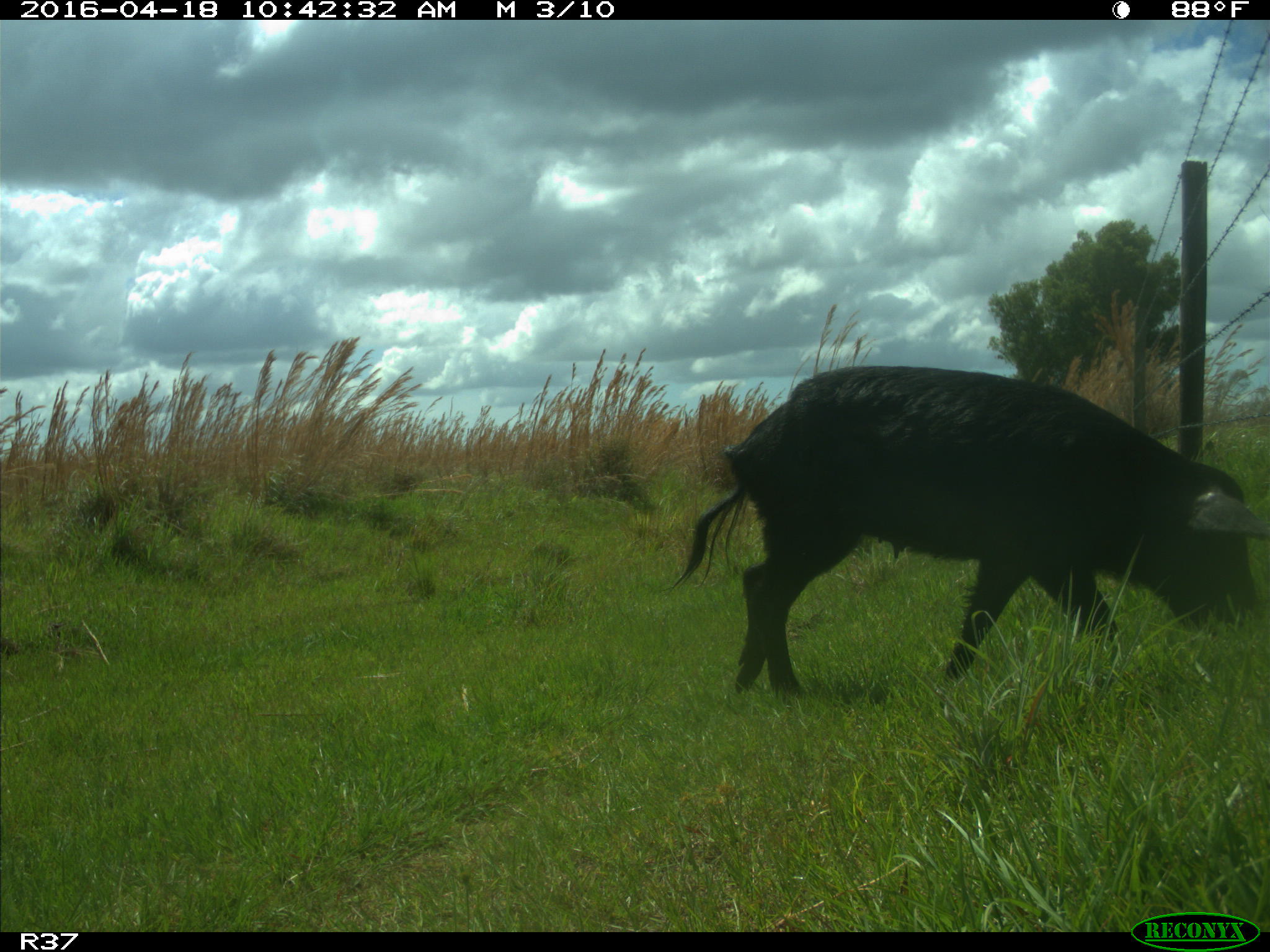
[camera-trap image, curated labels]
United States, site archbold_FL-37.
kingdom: Animalia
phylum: Chordata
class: Mammalia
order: Artiodactyla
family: Suidae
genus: Sus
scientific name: Sus scrofa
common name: wild boar